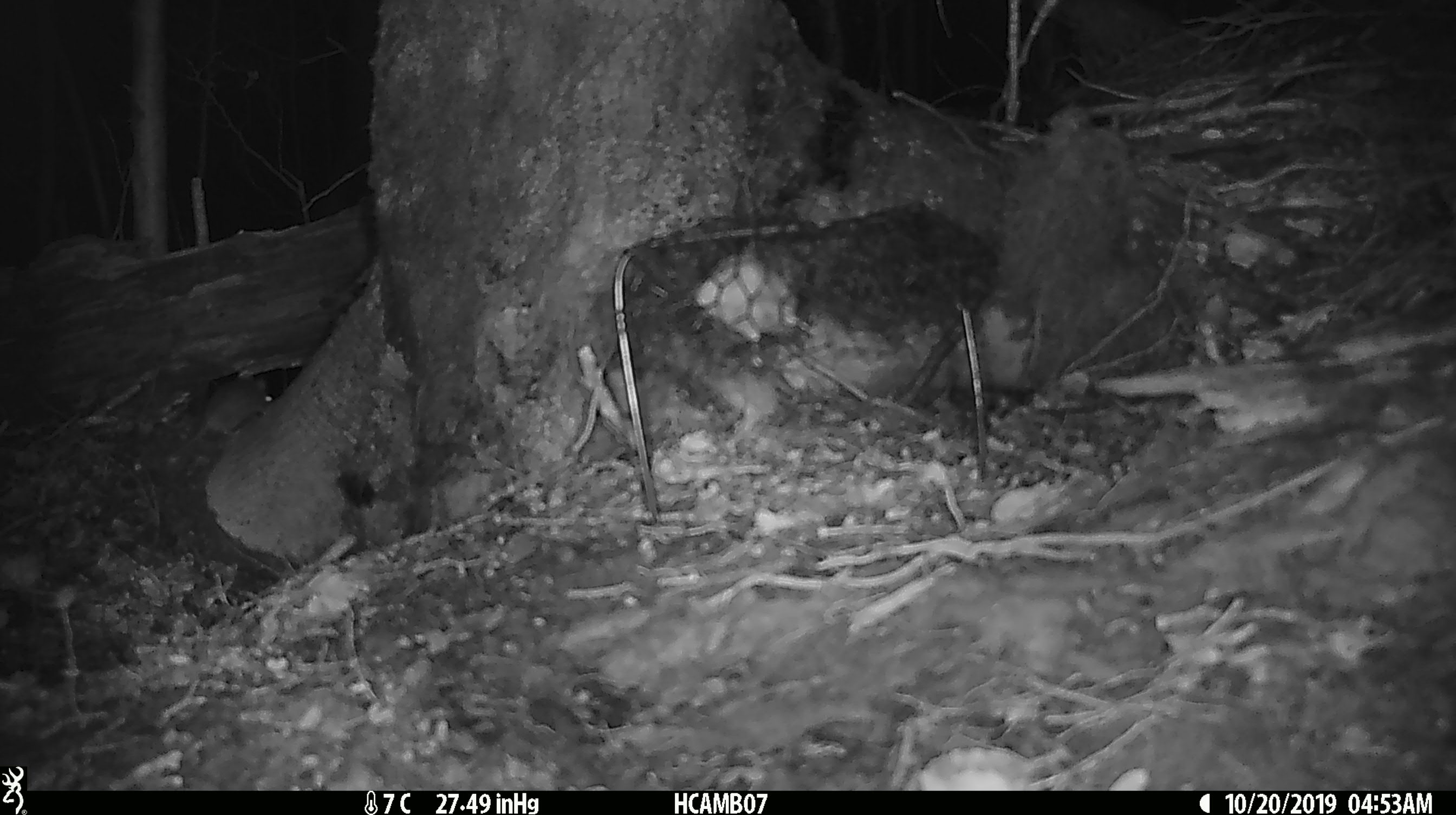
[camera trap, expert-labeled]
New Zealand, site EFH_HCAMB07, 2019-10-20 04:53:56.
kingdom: Animalia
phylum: Chordata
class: Mammalia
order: Rodentia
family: Muridae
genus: Mus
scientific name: Mus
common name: mouse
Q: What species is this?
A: Mouse (Mus).